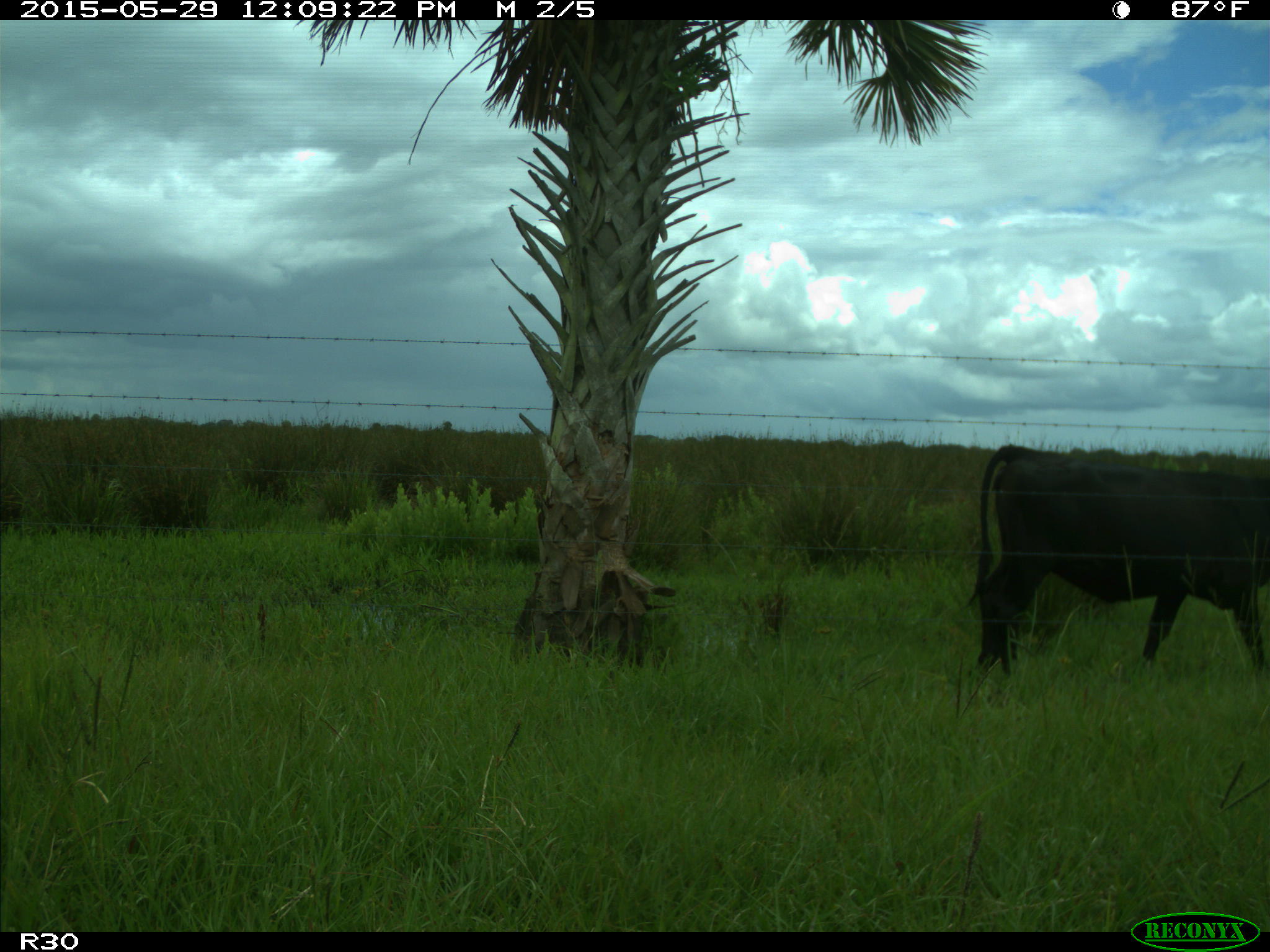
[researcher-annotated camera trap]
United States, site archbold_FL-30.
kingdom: Animalia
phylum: Chordata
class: Mammalia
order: Artiodactyla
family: Bovidae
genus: Bos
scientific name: Bos taurus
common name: domestic cow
Bos taurus (domestic cow).